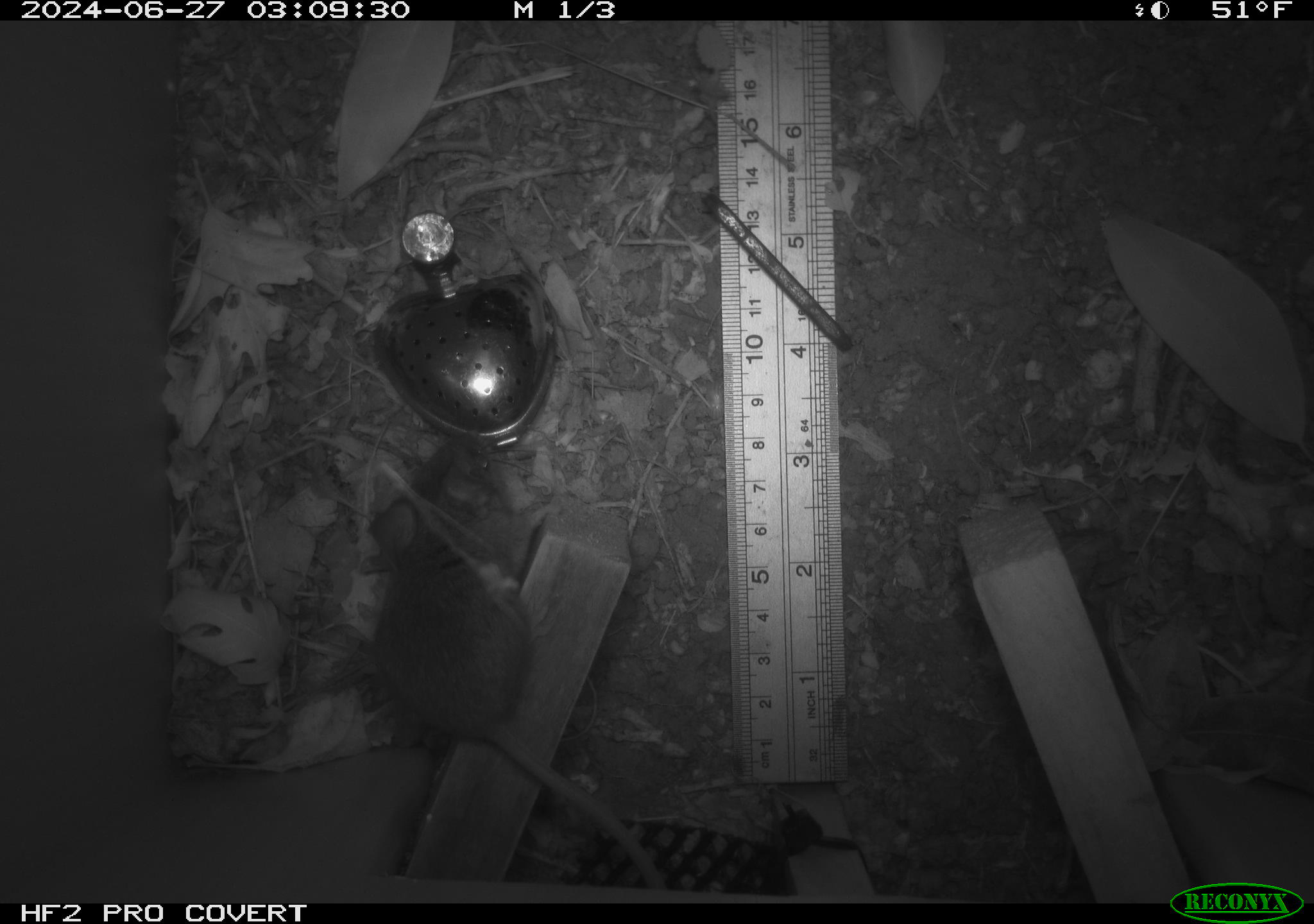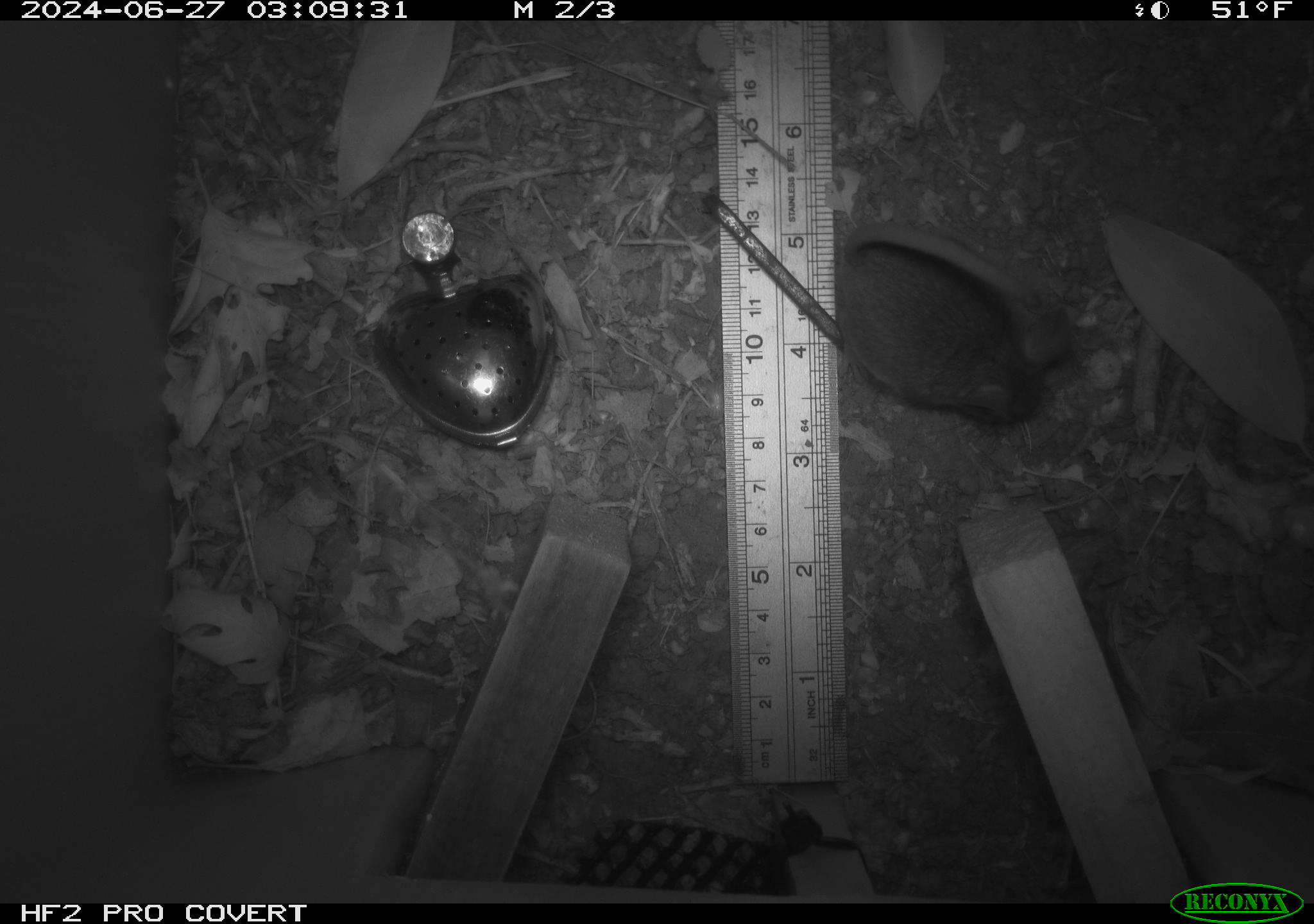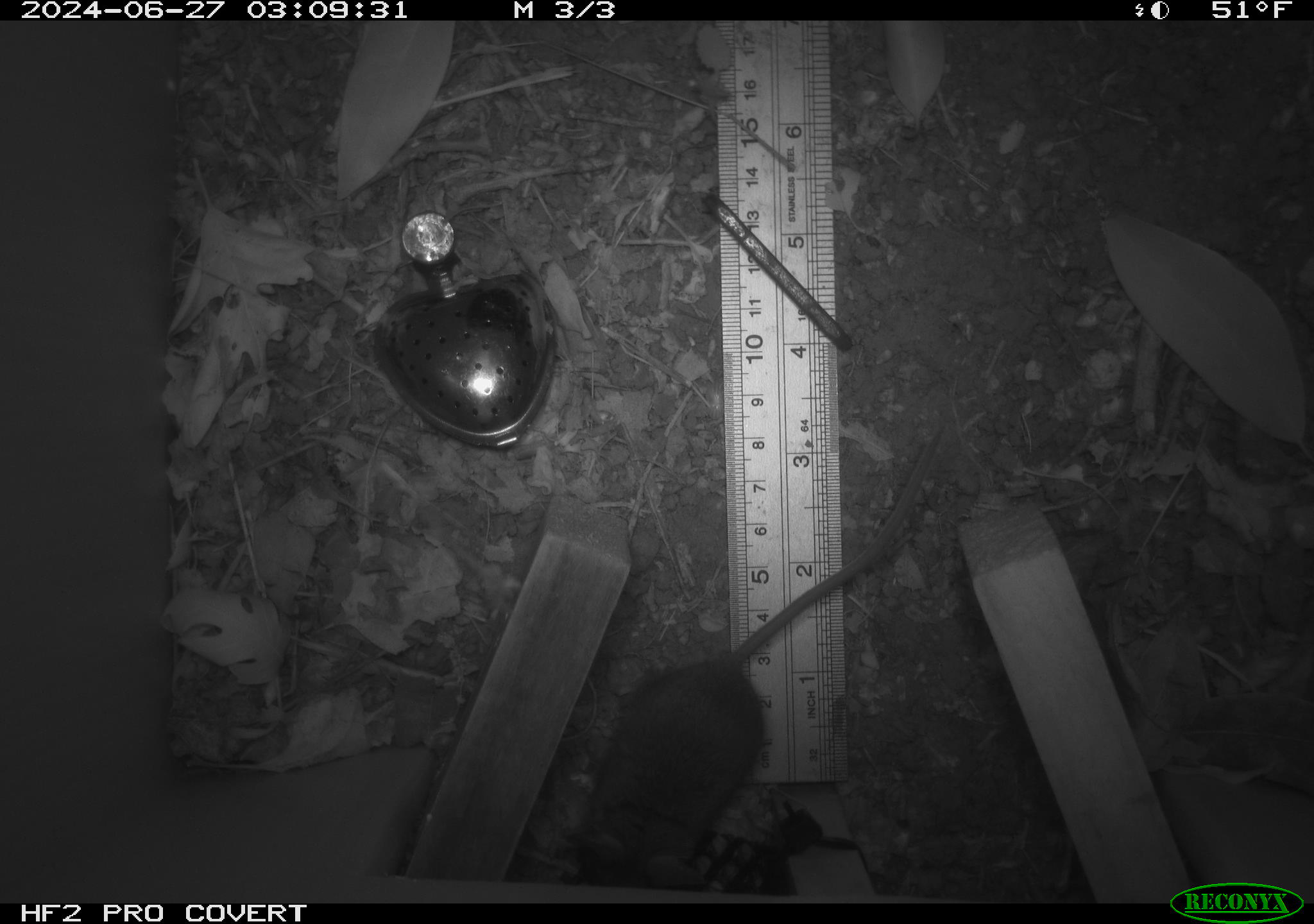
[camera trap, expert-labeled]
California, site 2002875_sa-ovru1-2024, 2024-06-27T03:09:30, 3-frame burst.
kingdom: Animalia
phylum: Chordata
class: Mammalia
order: Rodentia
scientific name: Rodentia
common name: mouse species